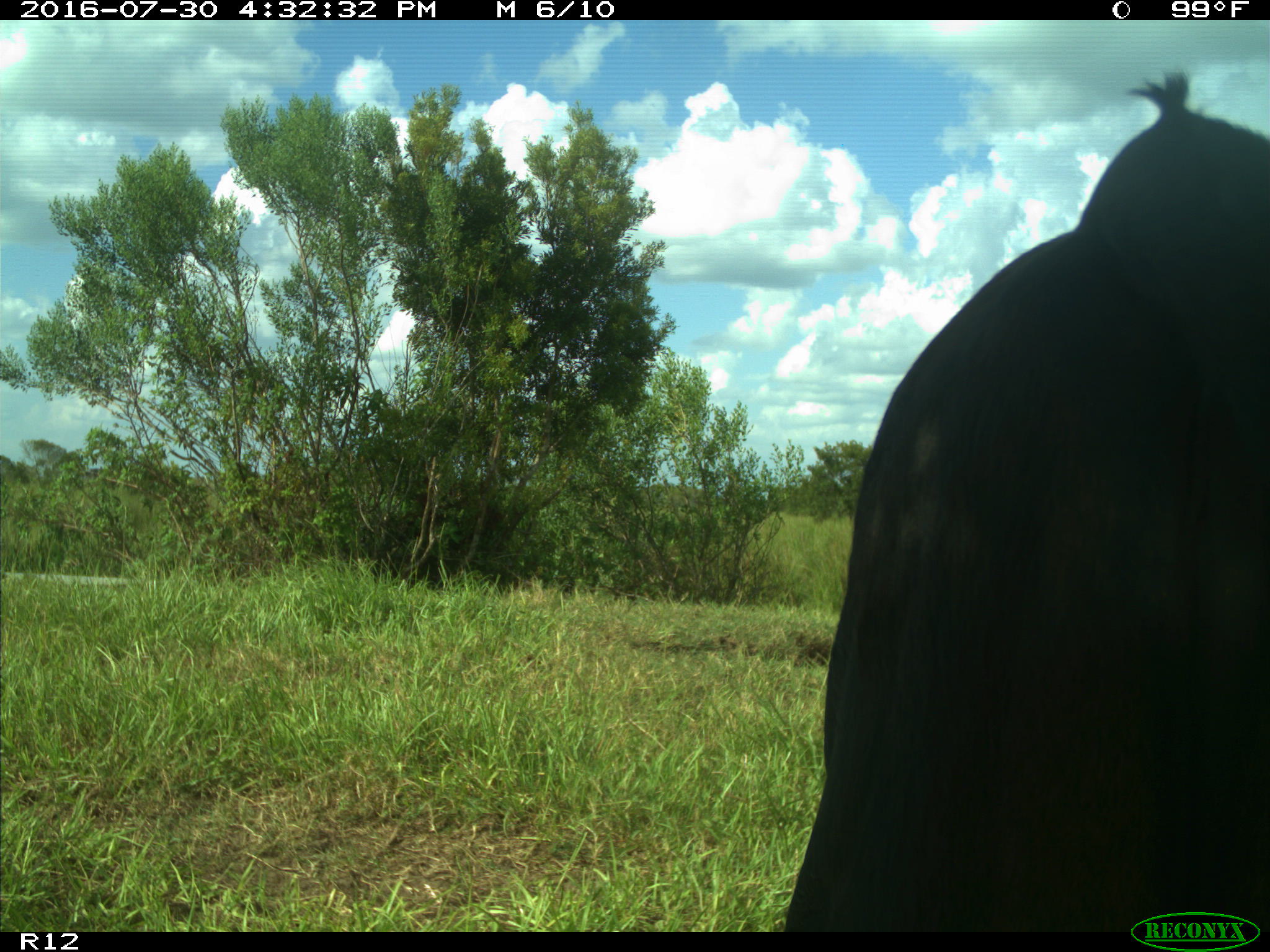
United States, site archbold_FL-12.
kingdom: Animalia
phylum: Chordata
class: Mammalia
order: Artiodactyla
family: Bovidae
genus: Bos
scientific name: Bos taurus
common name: domestic cow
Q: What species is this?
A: Bos taurus (domestic cow).